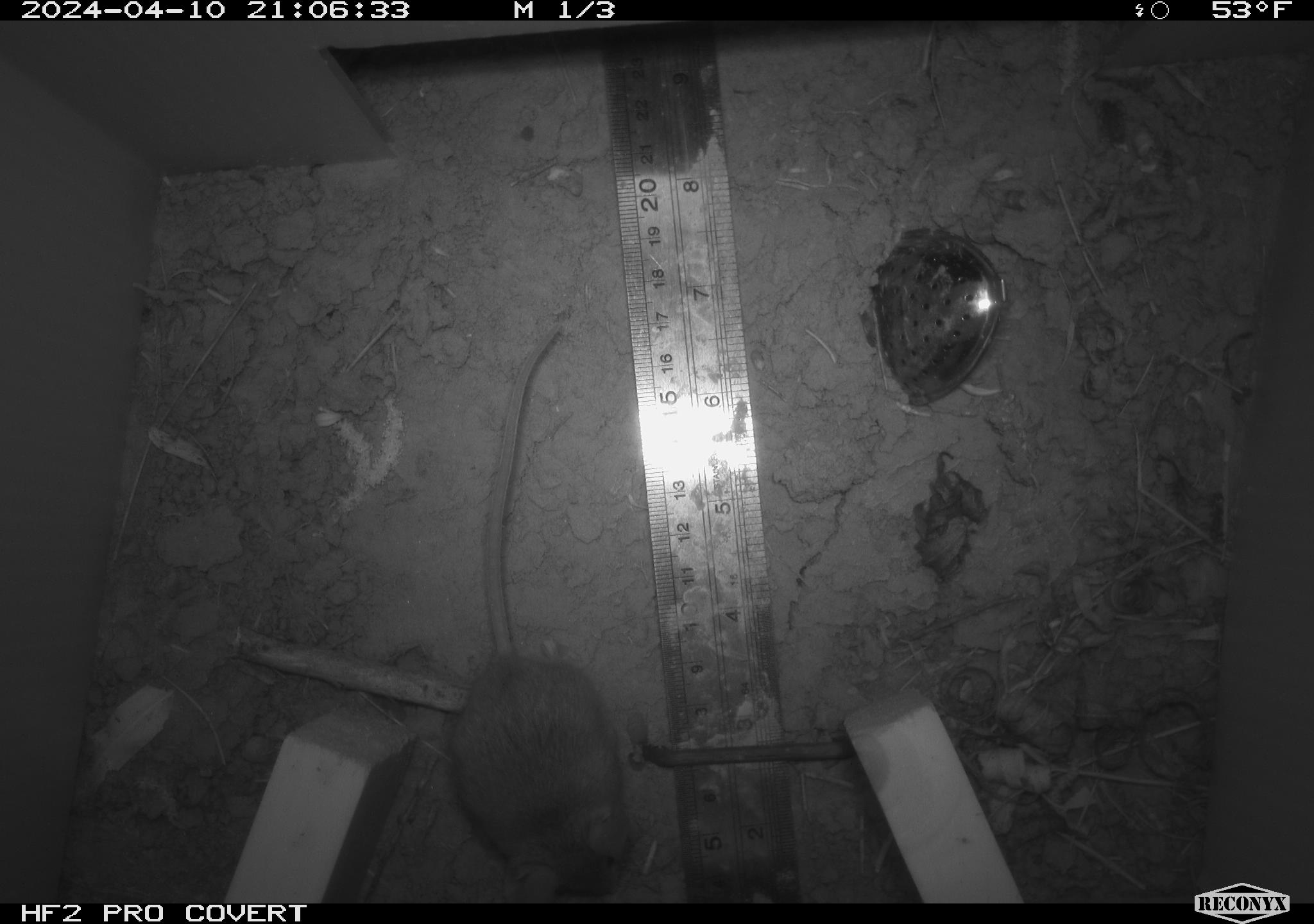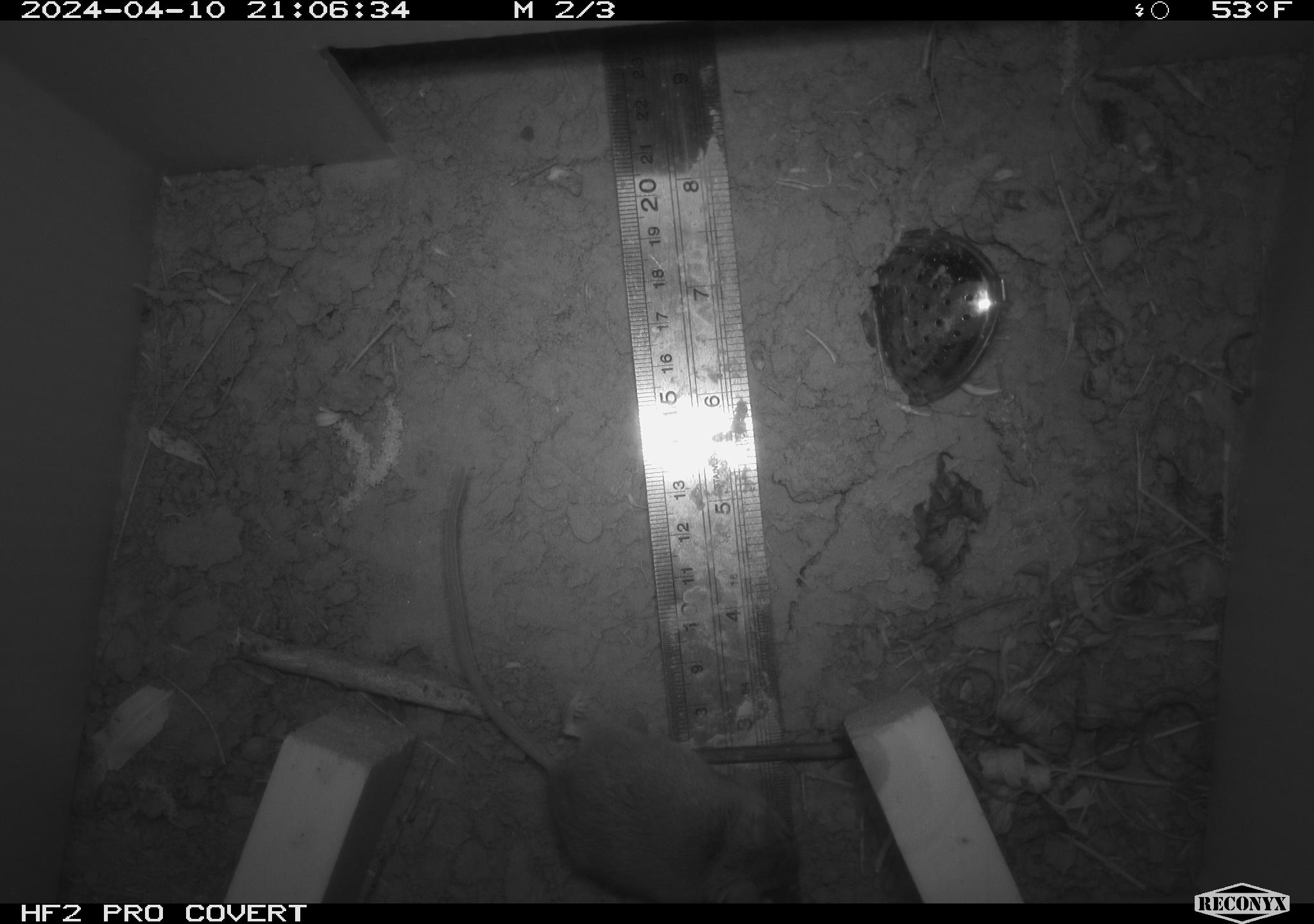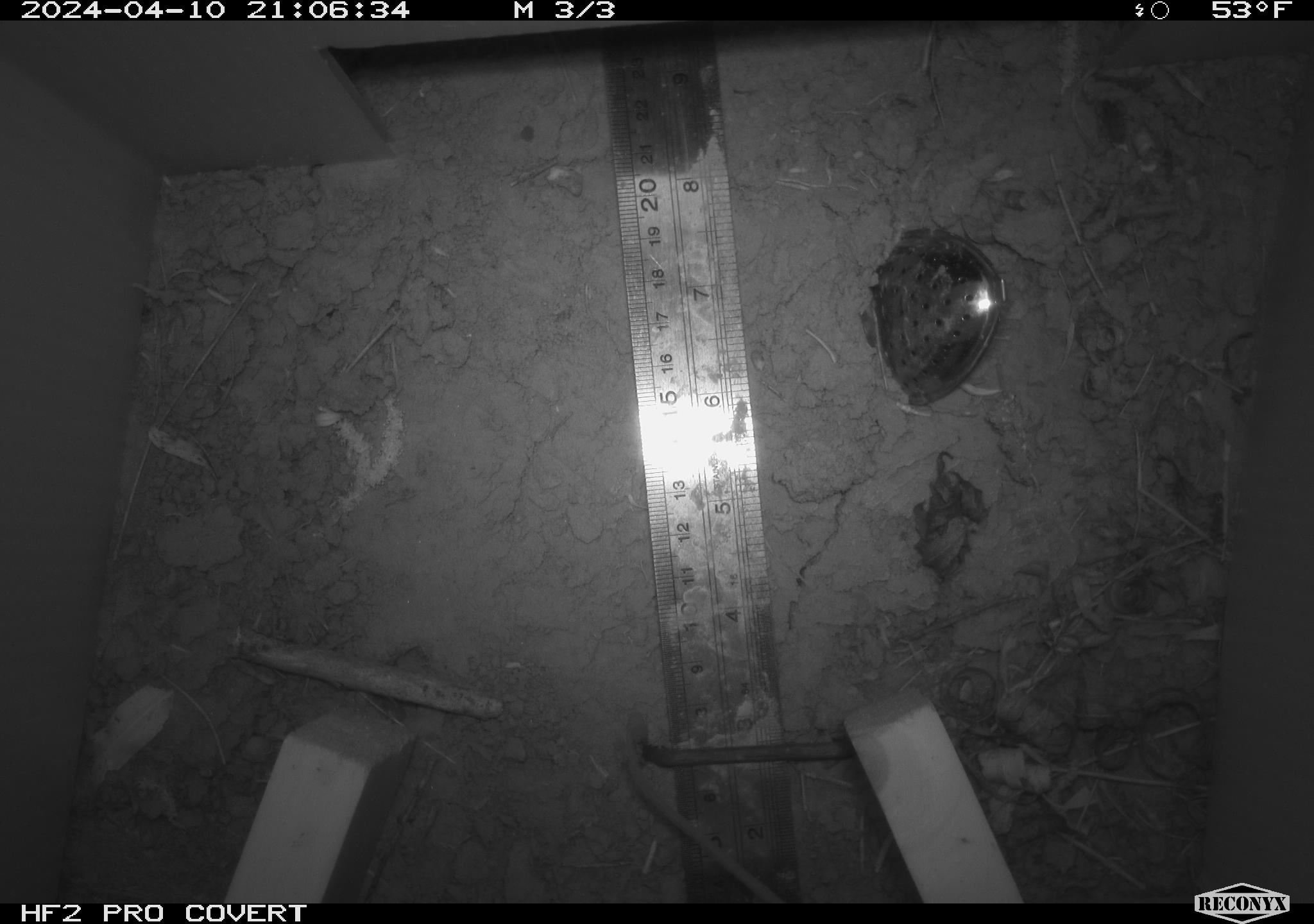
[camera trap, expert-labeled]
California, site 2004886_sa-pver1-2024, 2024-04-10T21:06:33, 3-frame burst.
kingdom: Animalia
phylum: Chordata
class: Mammalia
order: Rodentia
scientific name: Rodentia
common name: mouse species